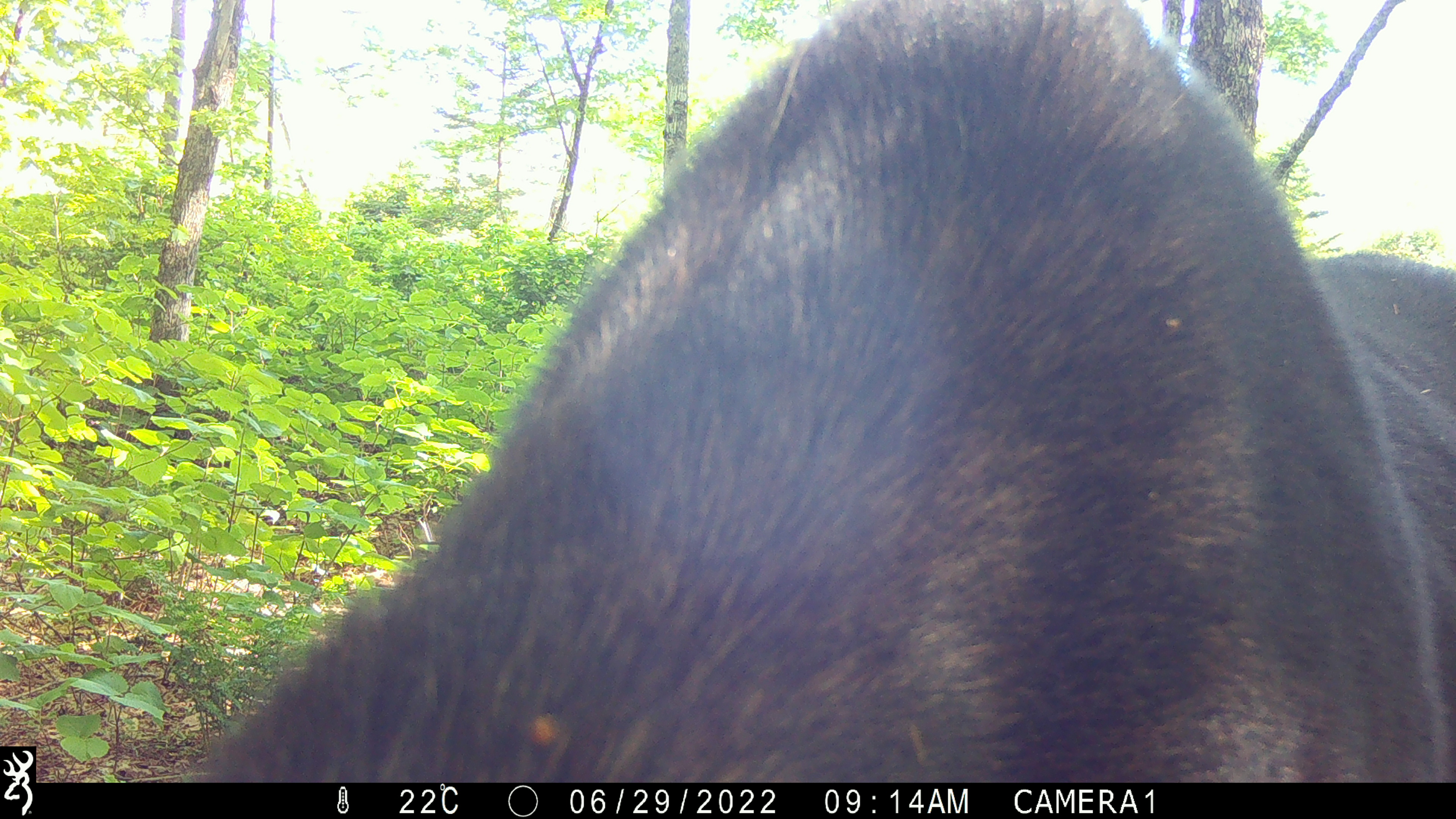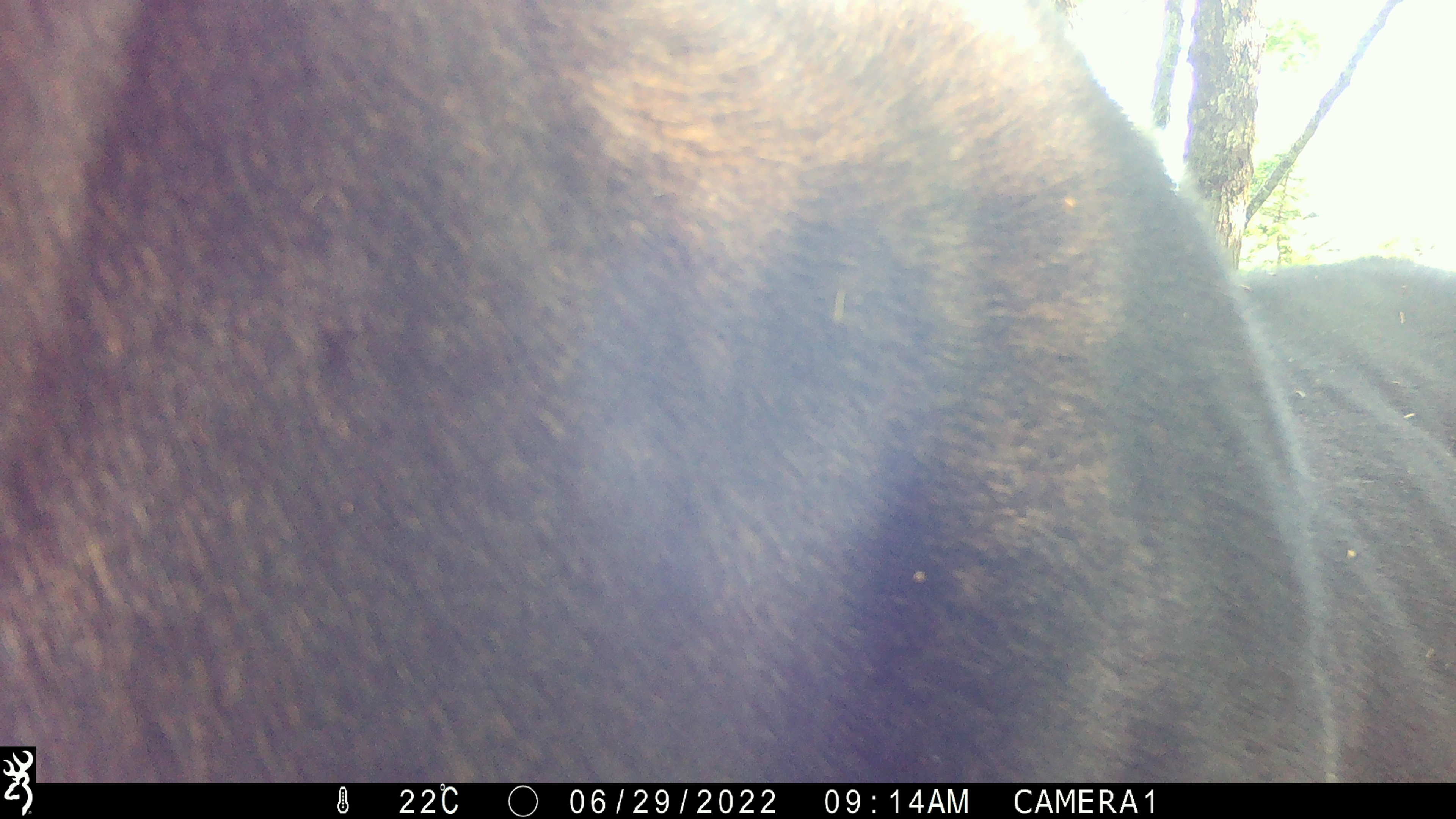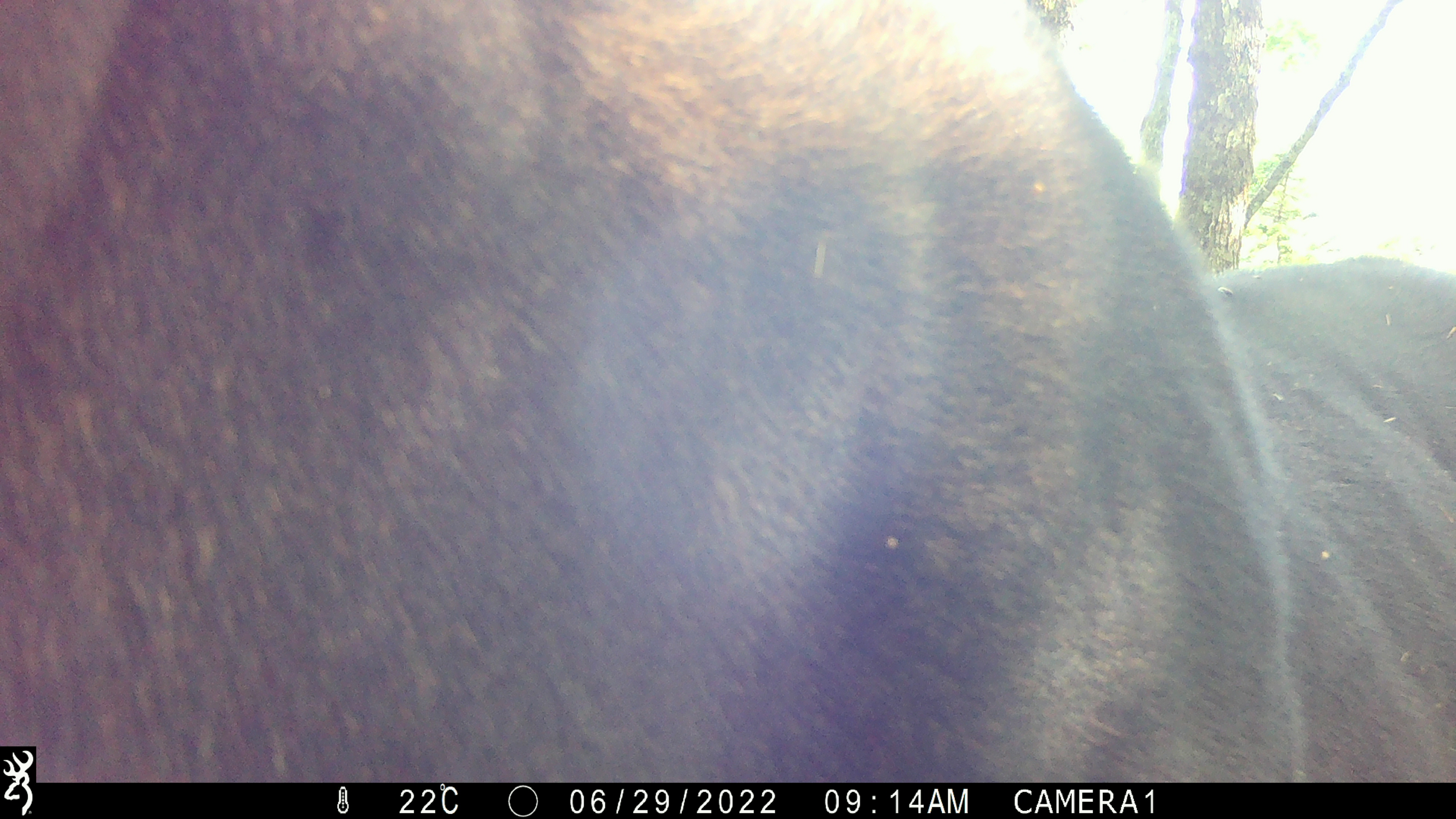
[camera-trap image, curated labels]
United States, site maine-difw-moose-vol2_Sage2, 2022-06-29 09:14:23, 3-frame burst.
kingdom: Animalia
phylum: Chordata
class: Mammalia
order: Artiodactyla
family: Cervidae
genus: Alces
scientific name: Alces alces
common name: moose